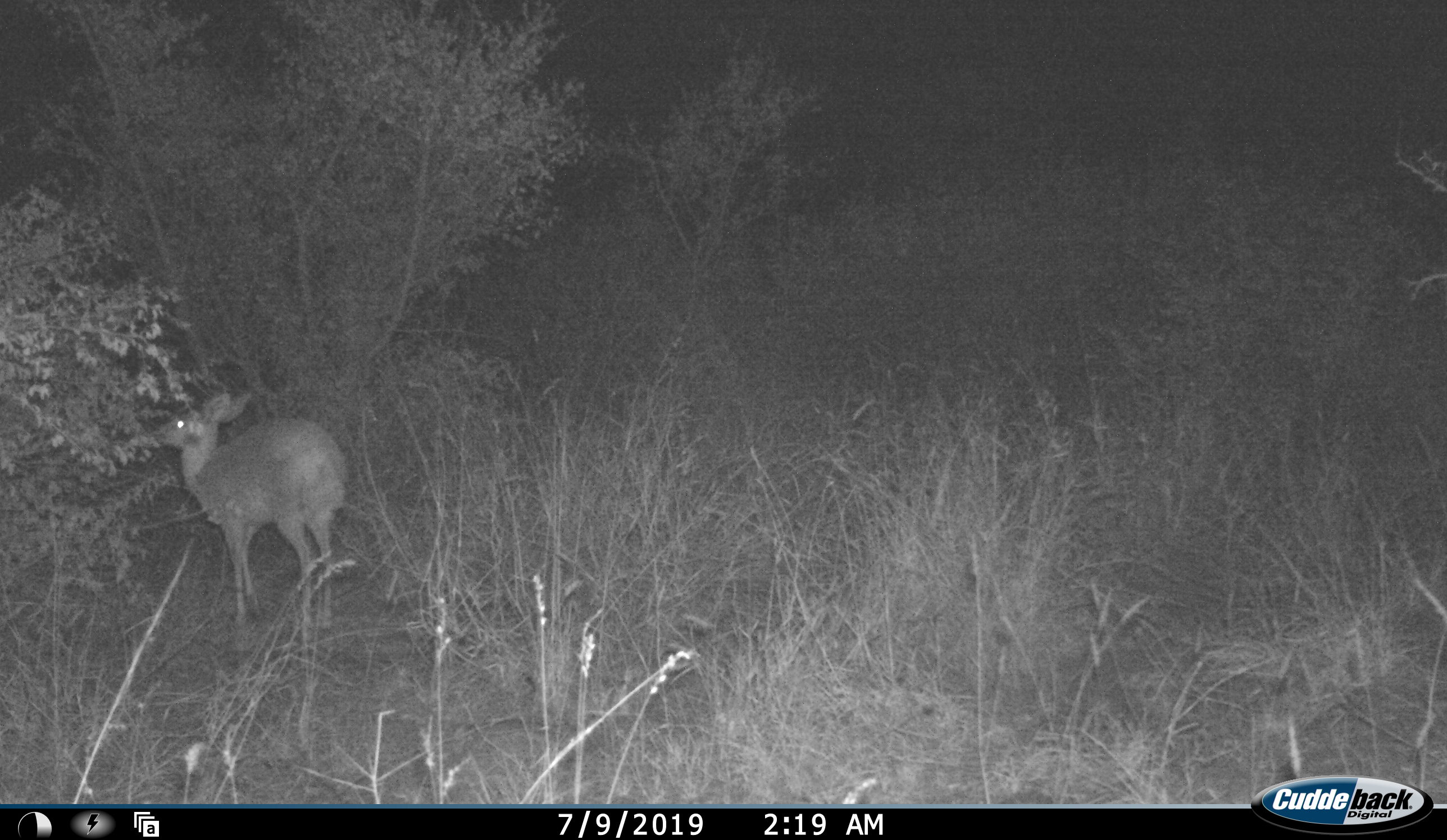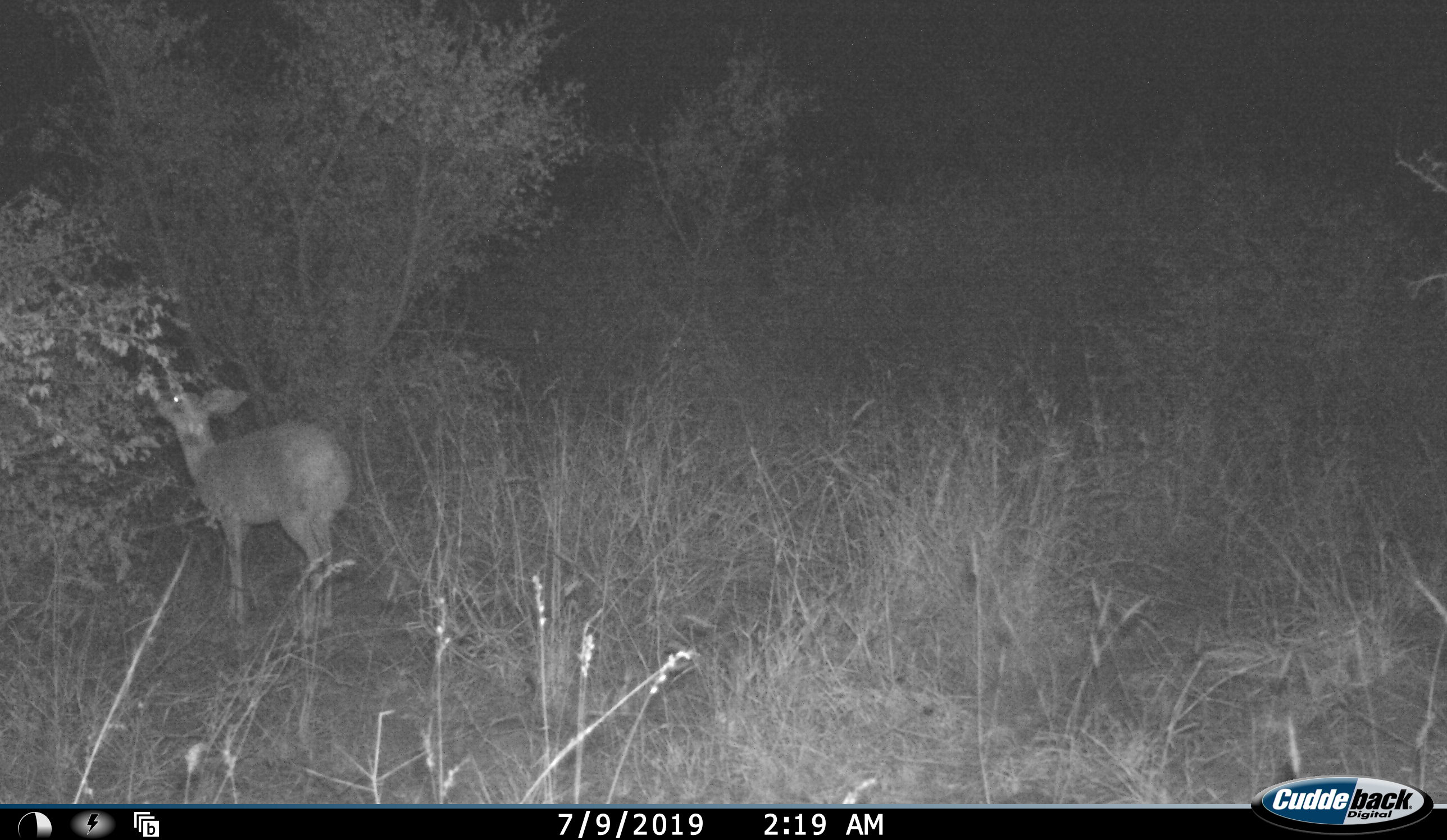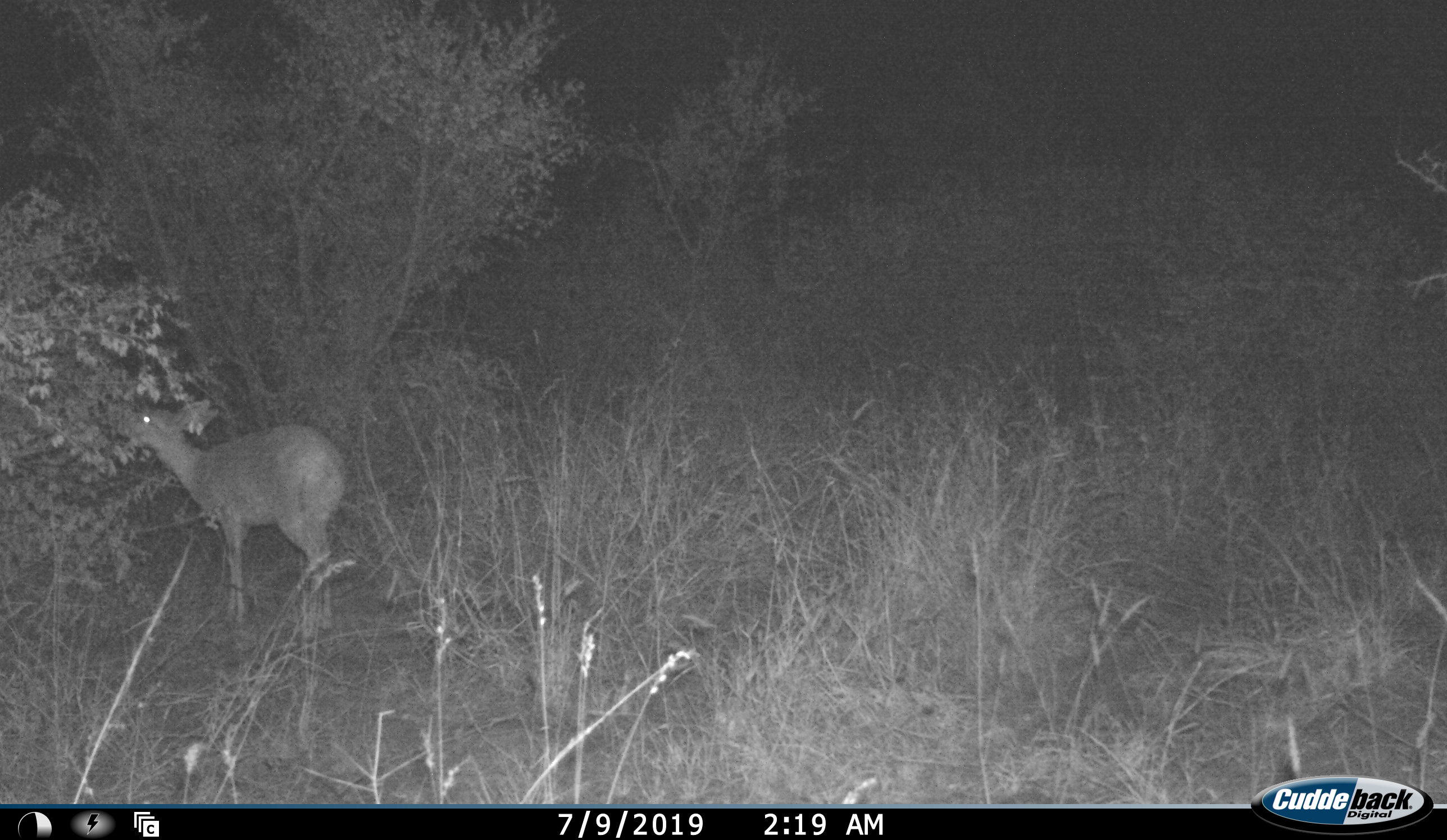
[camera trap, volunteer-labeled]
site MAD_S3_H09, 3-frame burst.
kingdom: Animalia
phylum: Chordata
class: Mammalia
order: Artiodactyla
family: Bovidae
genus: Raphicerus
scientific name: Raphicerus campestris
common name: steenbok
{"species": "steenbok (Raphicerus campestris)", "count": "1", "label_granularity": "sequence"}